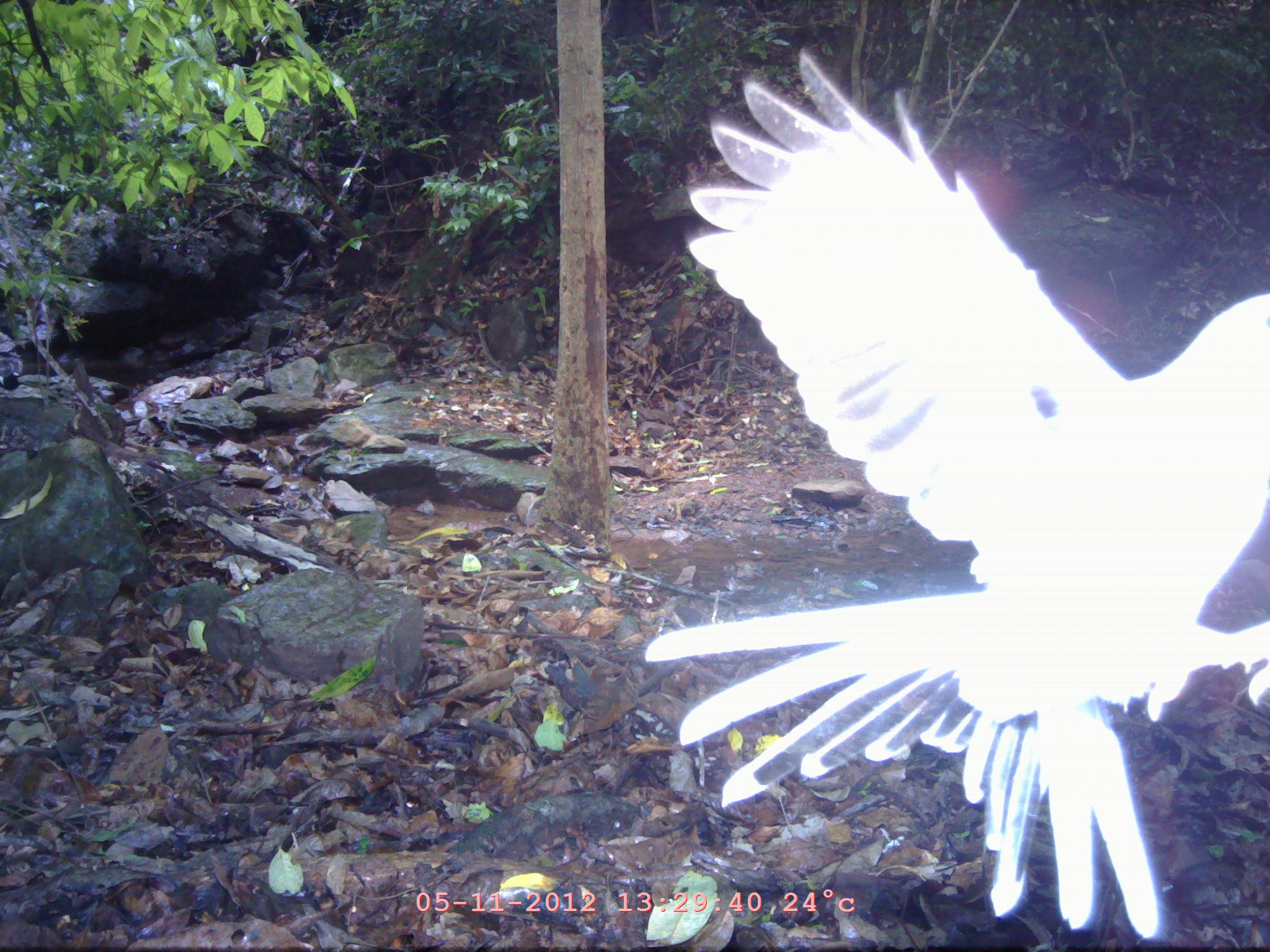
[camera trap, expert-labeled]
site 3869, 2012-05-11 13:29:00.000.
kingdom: Animalia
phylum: Chordata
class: Aves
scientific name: Aves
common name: bird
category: unknown bird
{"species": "unknown bird (bird) (Aves)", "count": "1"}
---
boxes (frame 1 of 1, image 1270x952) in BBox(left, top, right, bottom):
unknown bird: BBox(643, 46, 1266, 936); BBox(0, 371, 21, 395)